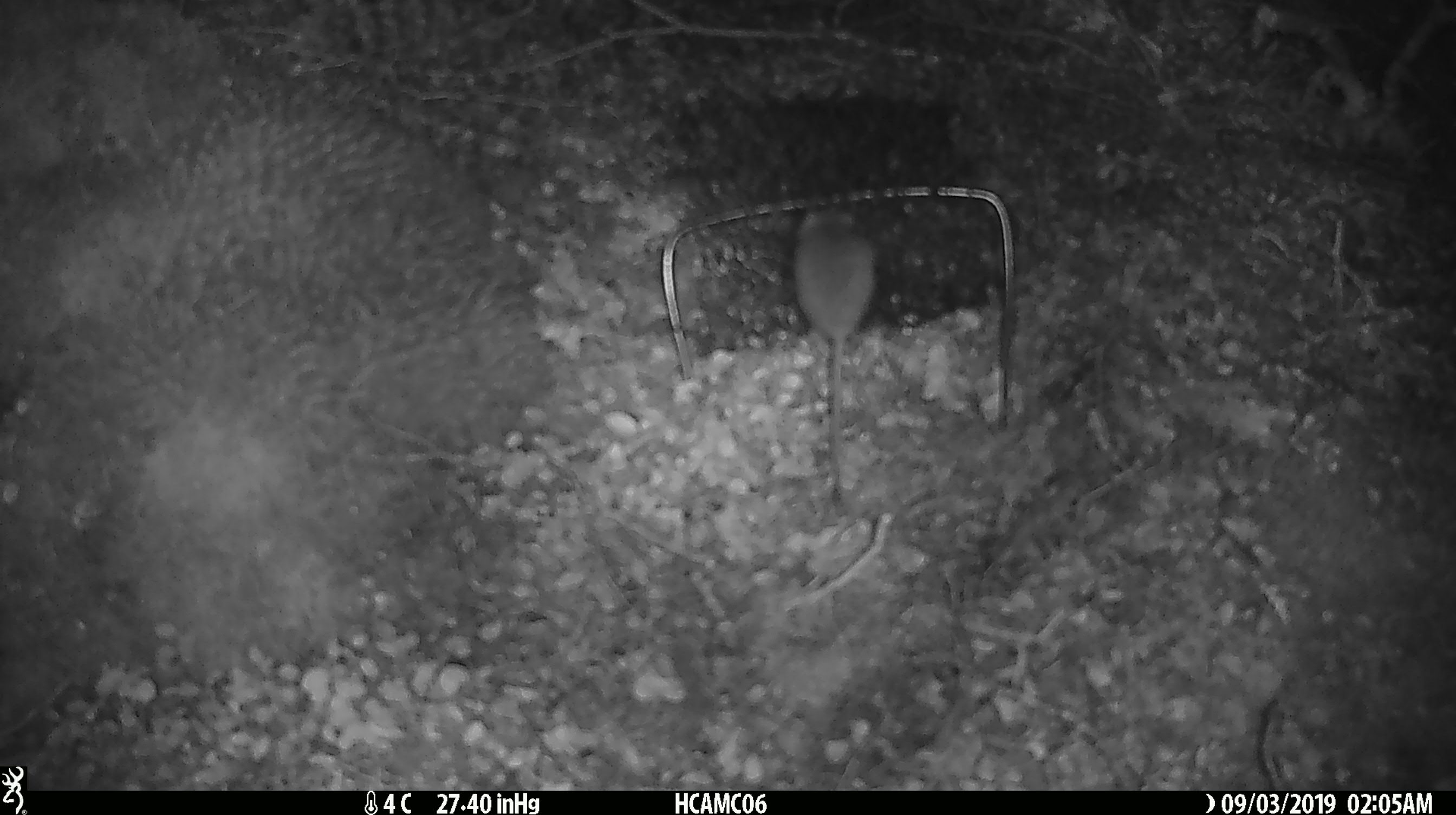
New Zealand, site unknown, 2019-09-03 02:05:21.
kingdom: Animalia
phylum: Chordata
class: Mammalia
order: Rodentia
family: Muridae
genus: Mus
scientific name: Mus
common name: mouse